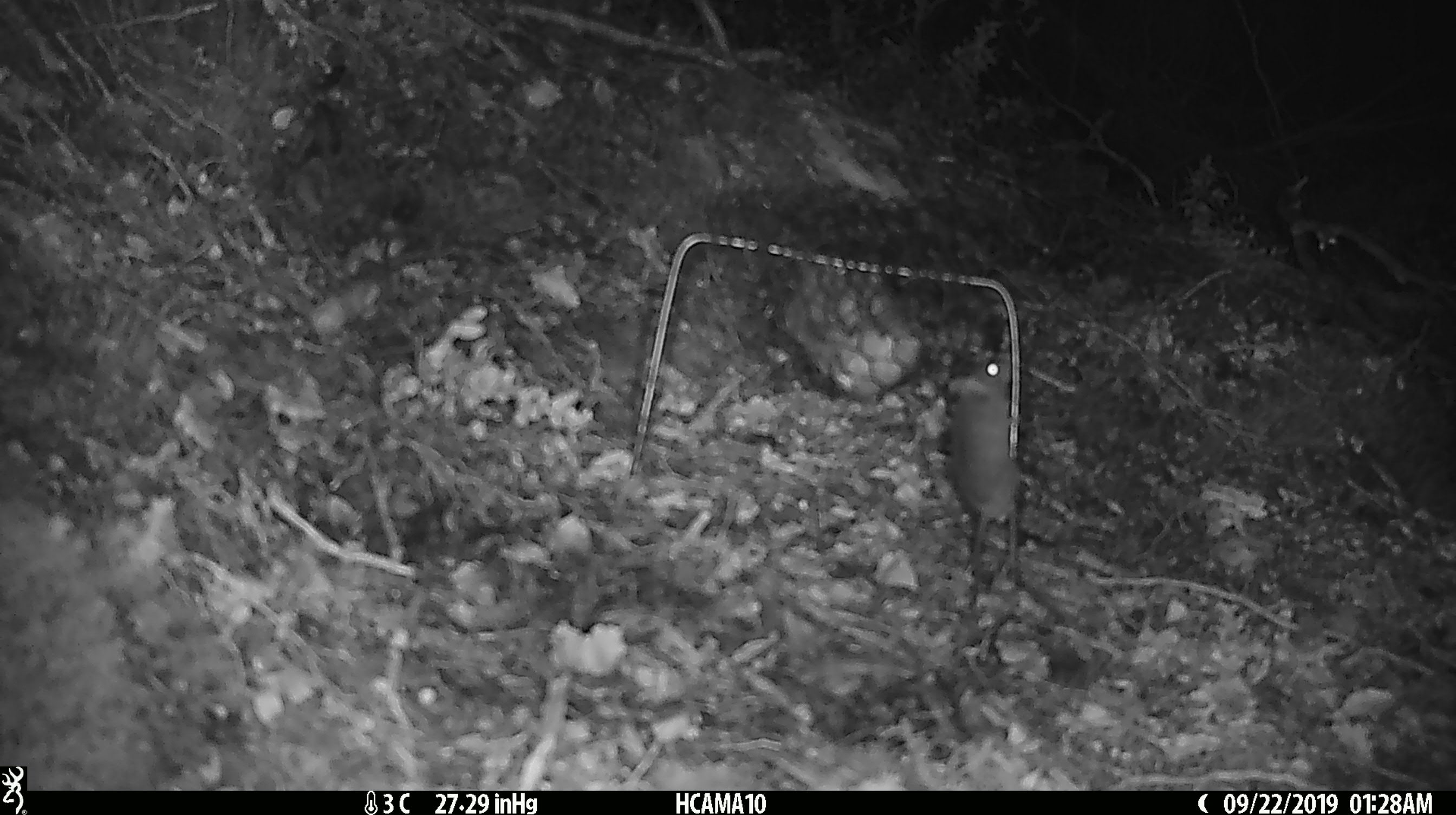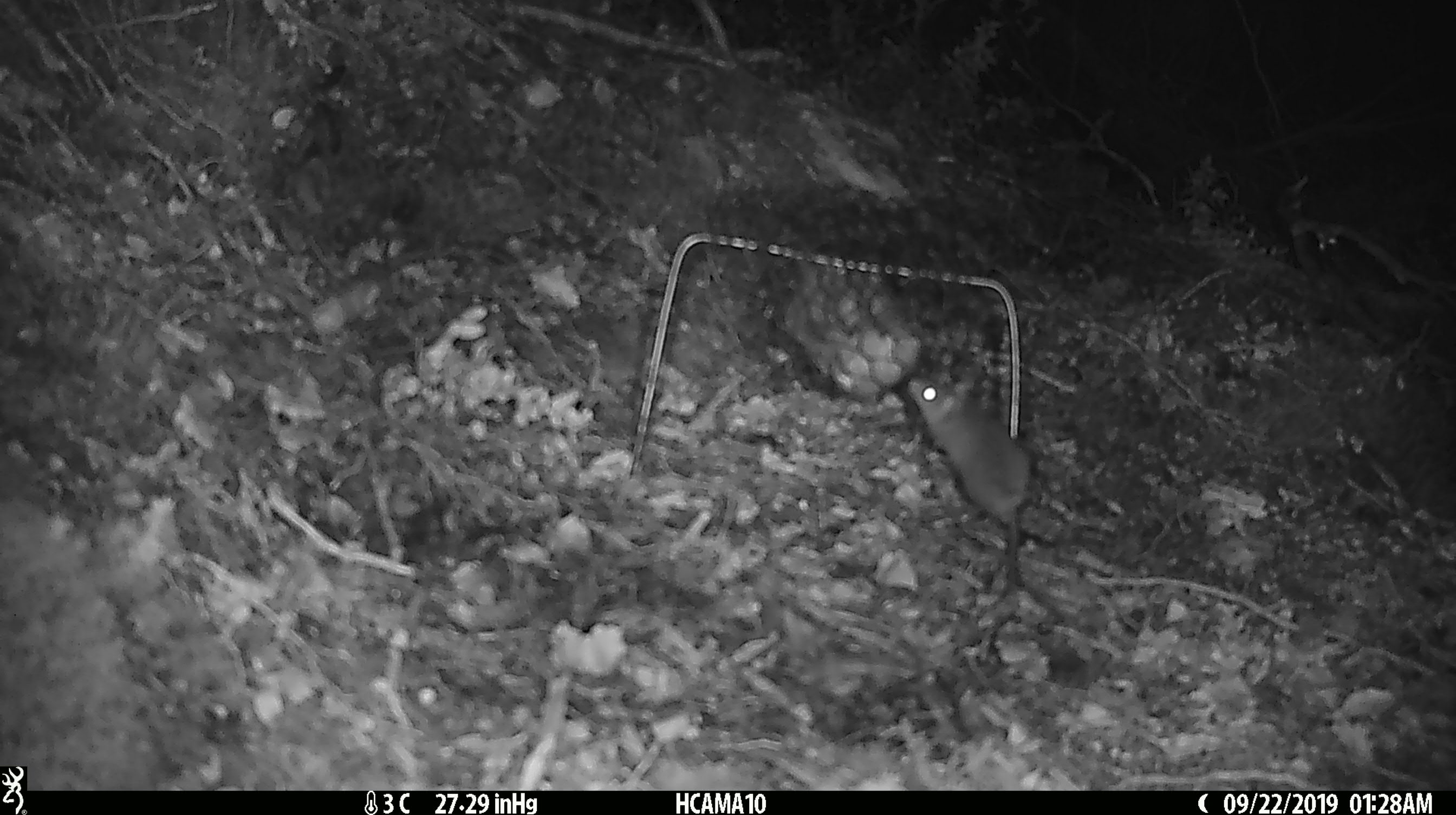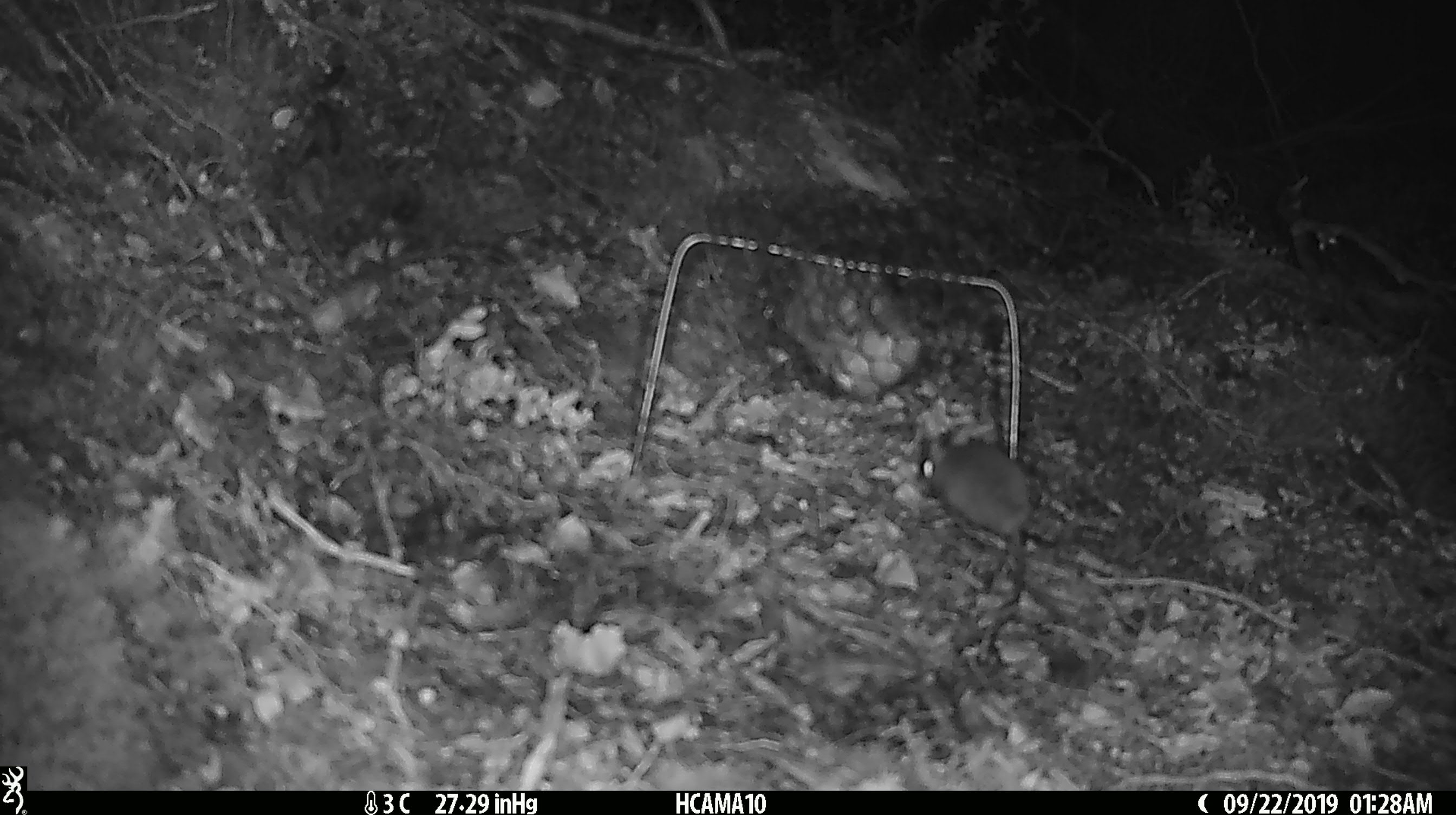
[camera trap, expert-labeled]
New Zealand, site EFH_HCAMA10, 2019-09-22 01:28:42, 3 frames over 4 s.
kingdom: Animalia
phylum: Chordata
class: Mammalia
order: Rodentia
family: Muridae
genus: Mus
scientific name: Mus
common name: mouse